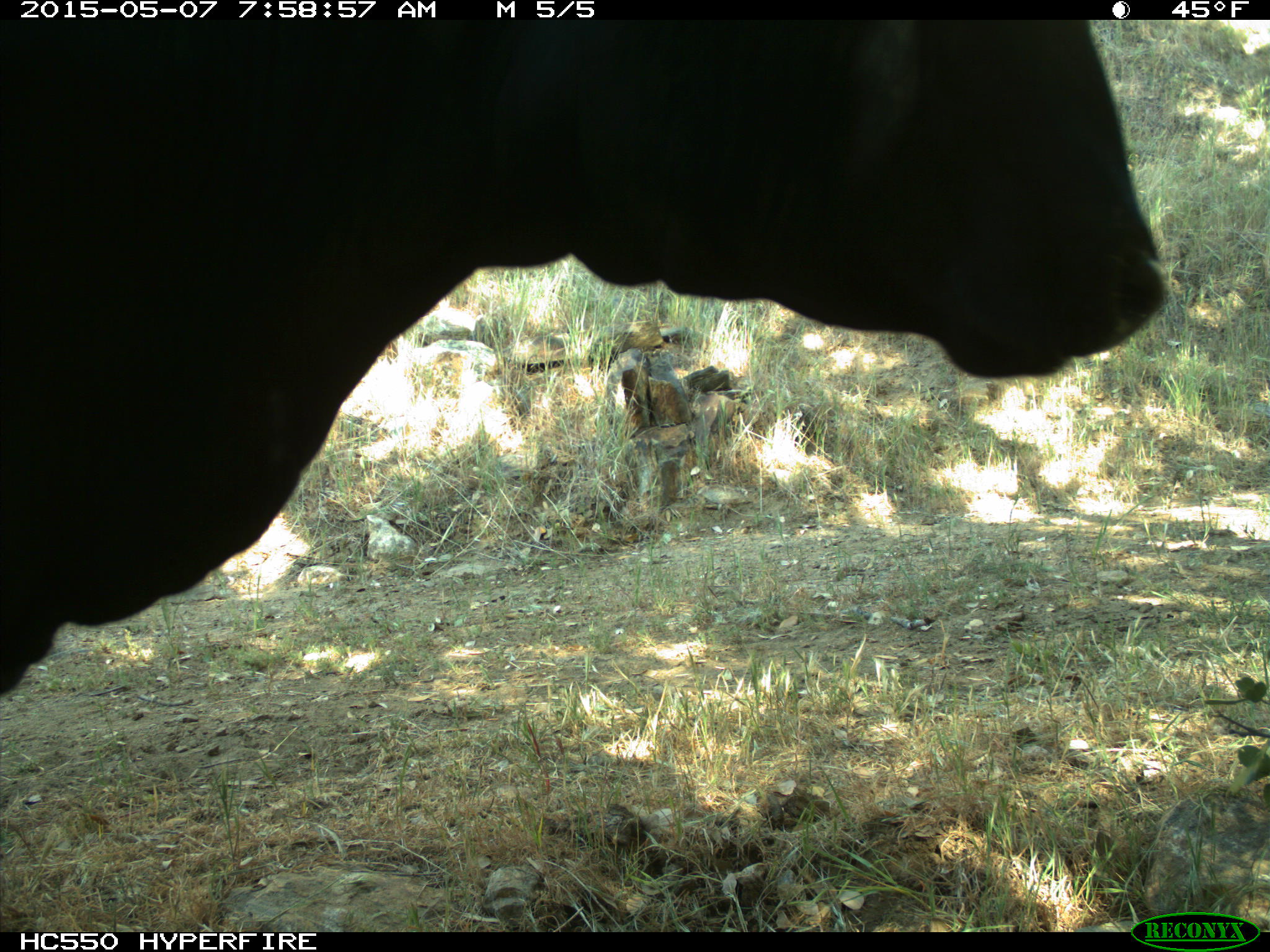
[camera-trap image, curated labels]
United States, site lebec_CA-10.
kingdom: Animalia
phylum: Chordata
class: Mammalia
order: Artiodactyla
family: Bovidae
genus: Bos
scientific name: Bos taurus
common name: domestic cow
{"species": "Bos taurus (domestic cow)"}